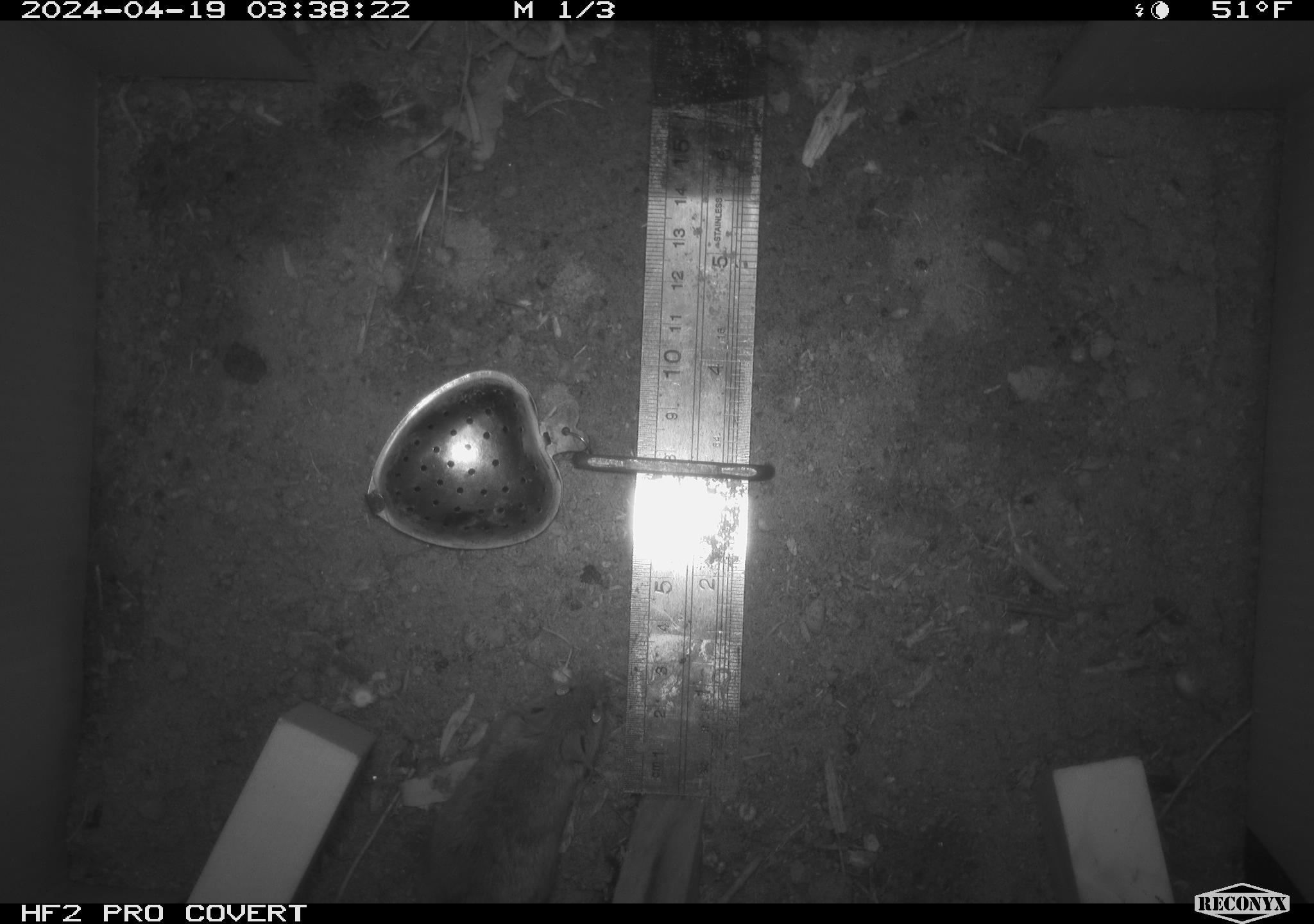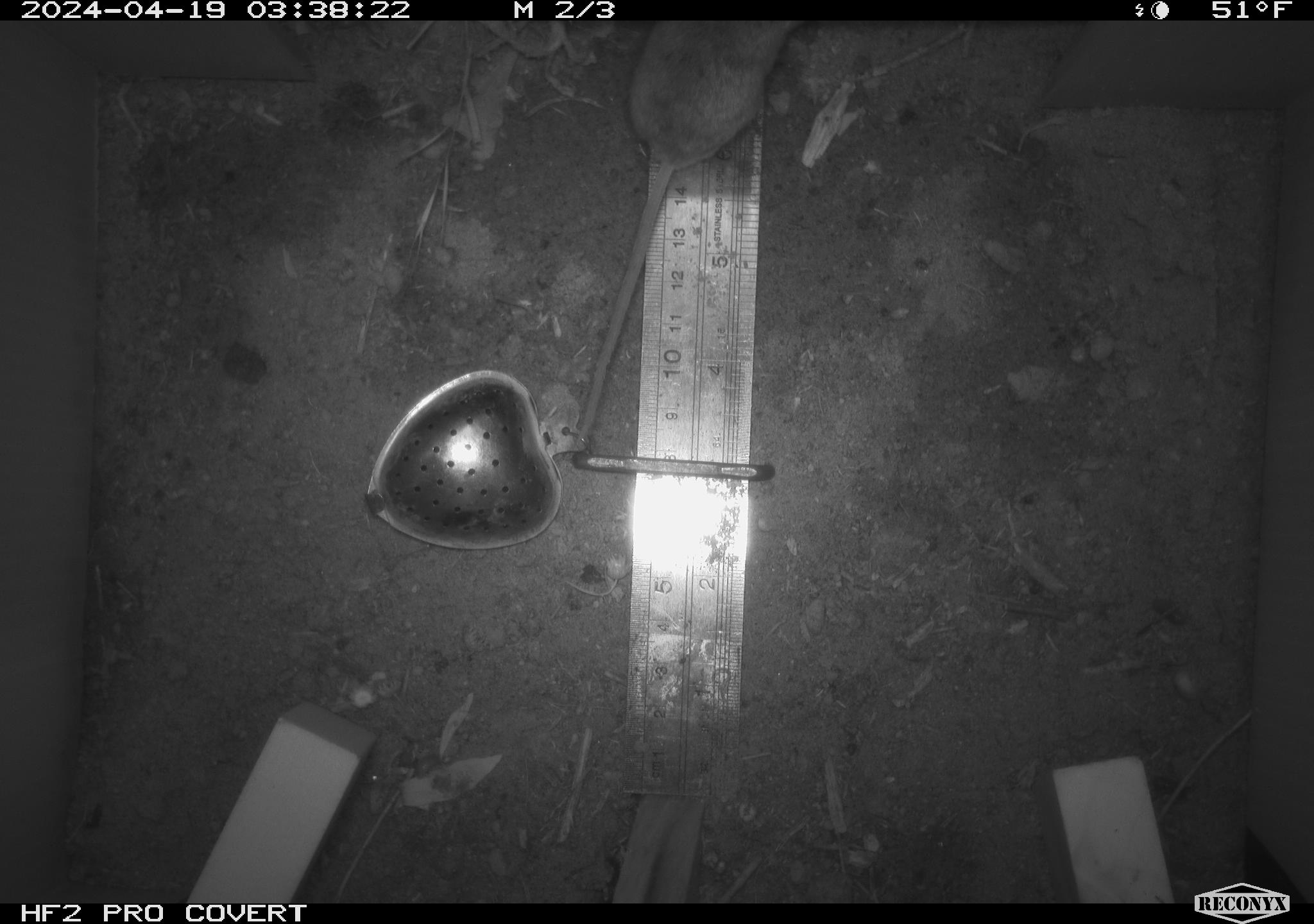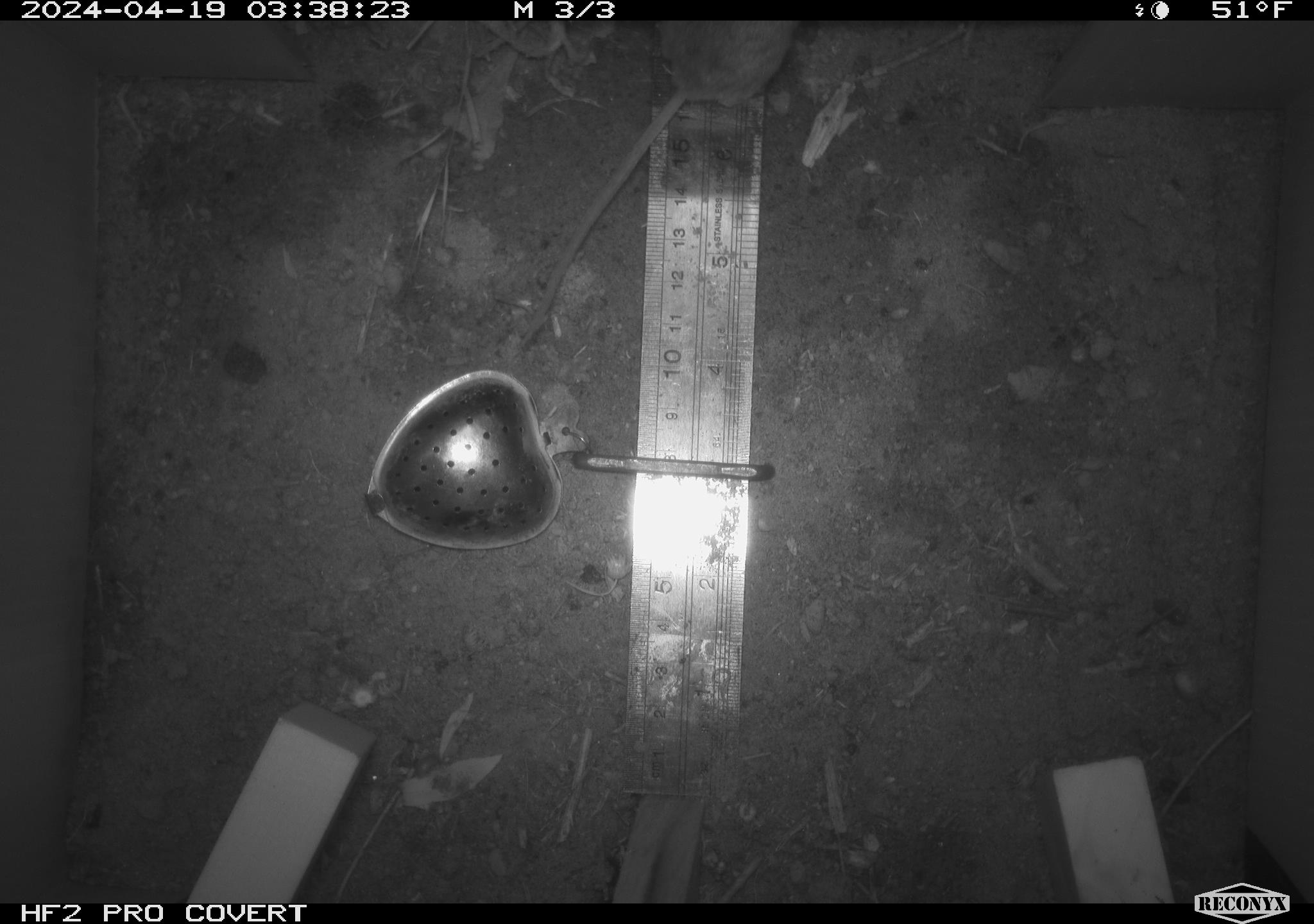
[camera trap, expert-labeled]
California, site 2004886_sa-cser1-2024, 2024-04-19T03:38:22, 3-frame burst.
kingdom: Animalia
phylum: Chordata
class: Mammalia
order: Rodentia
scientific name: Rodentia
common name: rodent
Rodent (Rodentia).